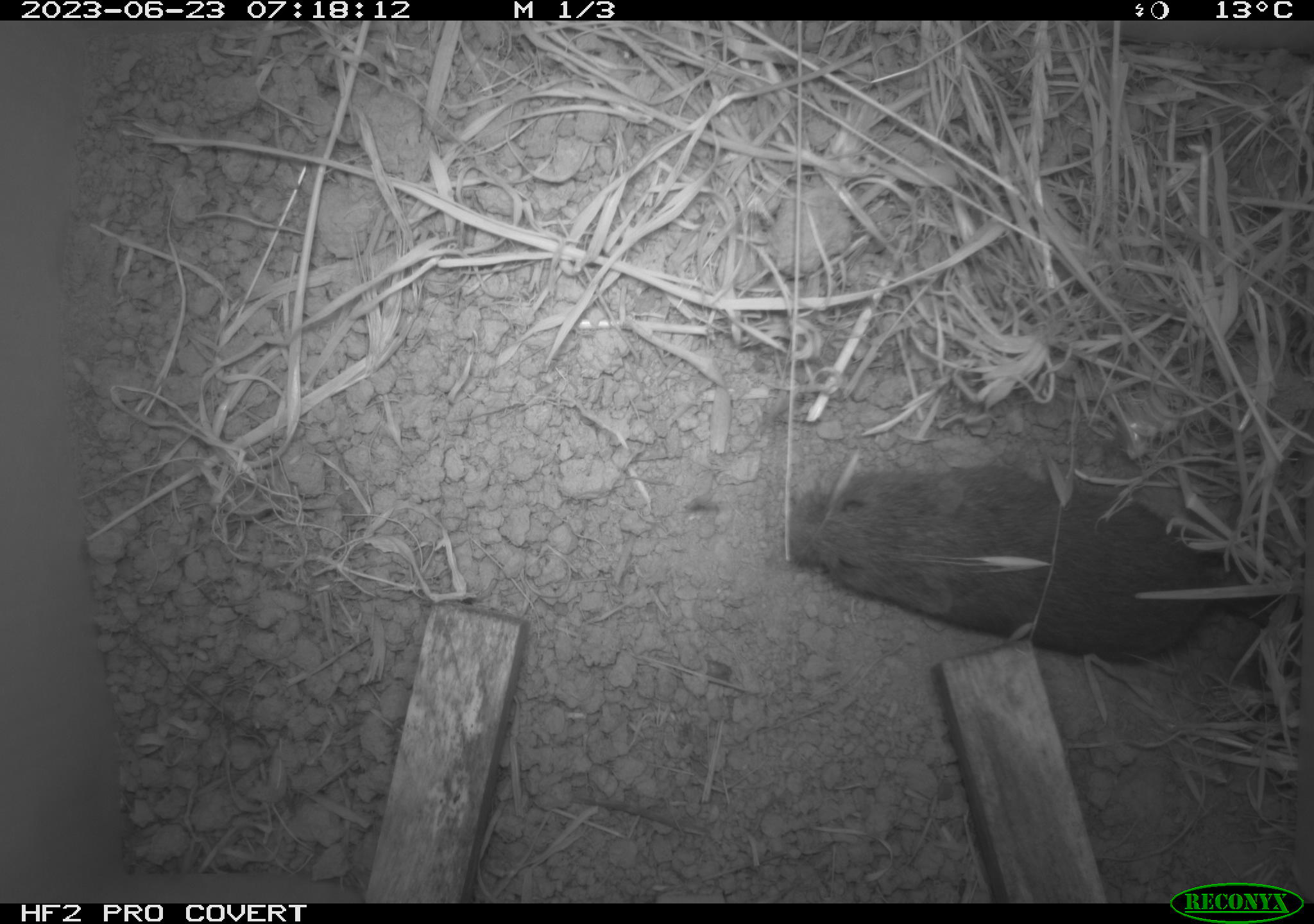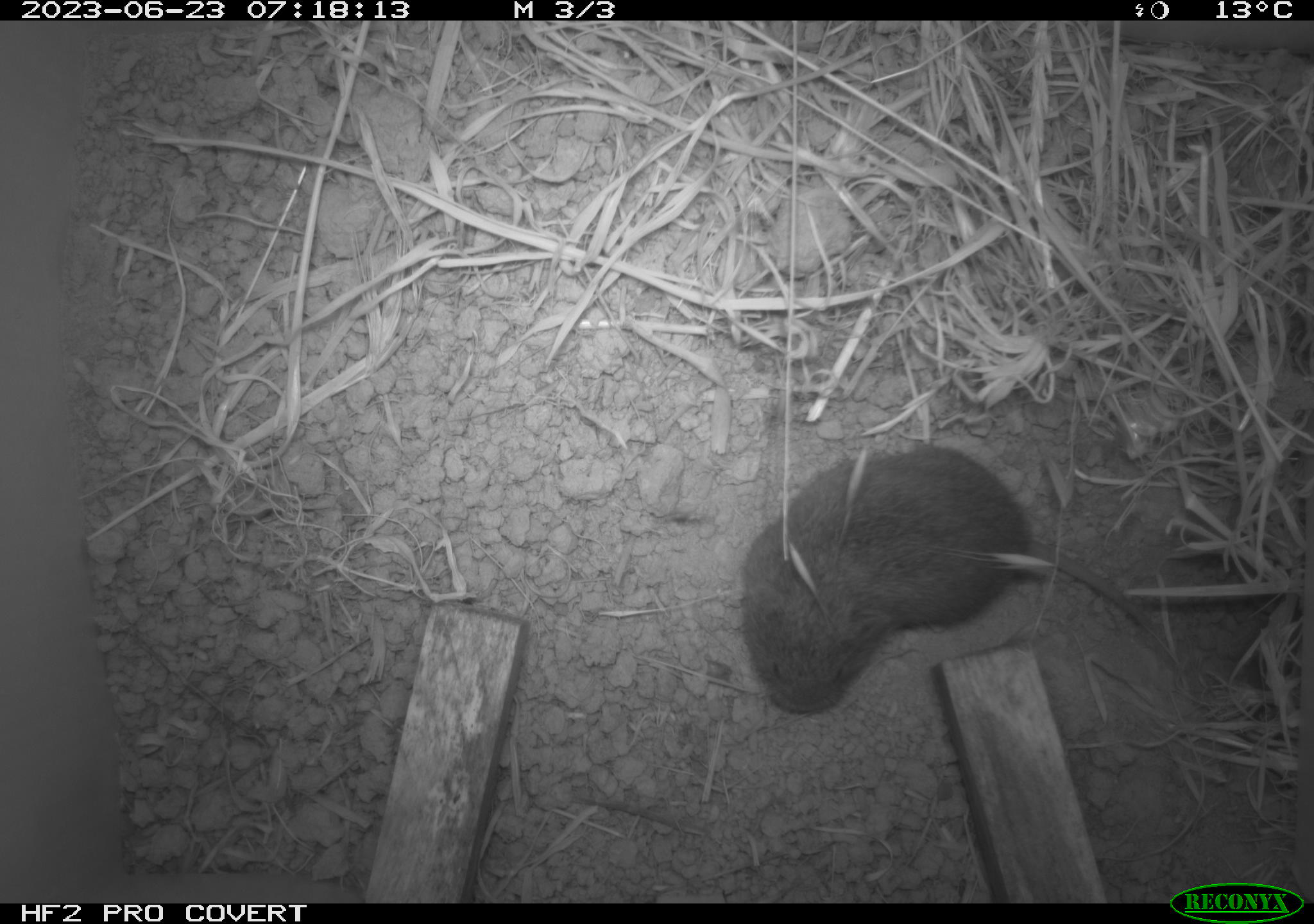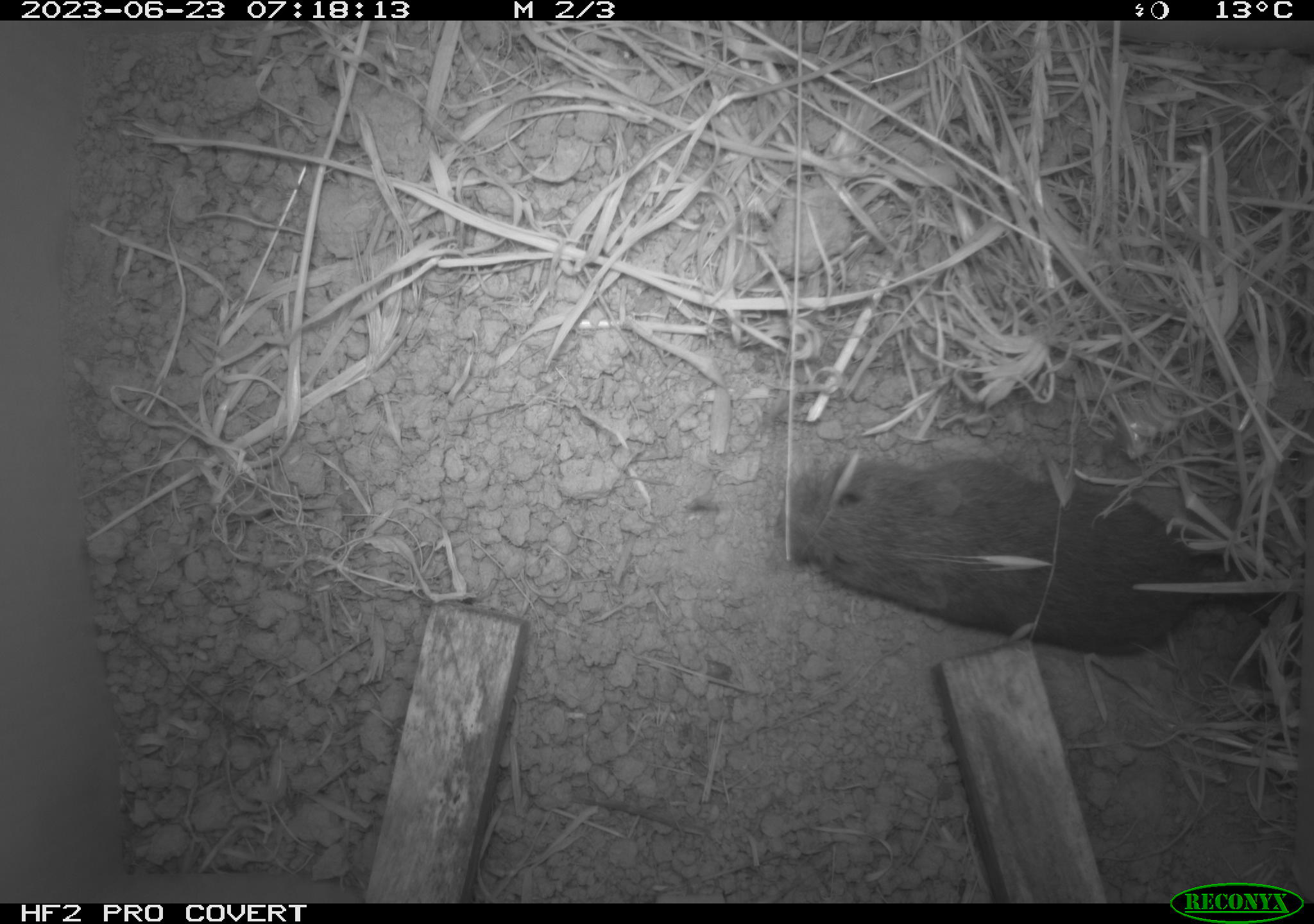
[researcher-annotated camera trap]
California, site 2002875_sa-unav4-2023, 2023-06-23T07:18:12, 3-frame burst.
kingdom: Animalia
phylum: Chordata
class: Mammalia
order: Rodentia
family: Cricetidae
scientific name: Arvicolinae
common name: voles, lemmings, and muskrats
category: arvicolinae subfamily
Arvicolinae subfamily (voles, lemmings, and muskrats) (Arvicolinae).